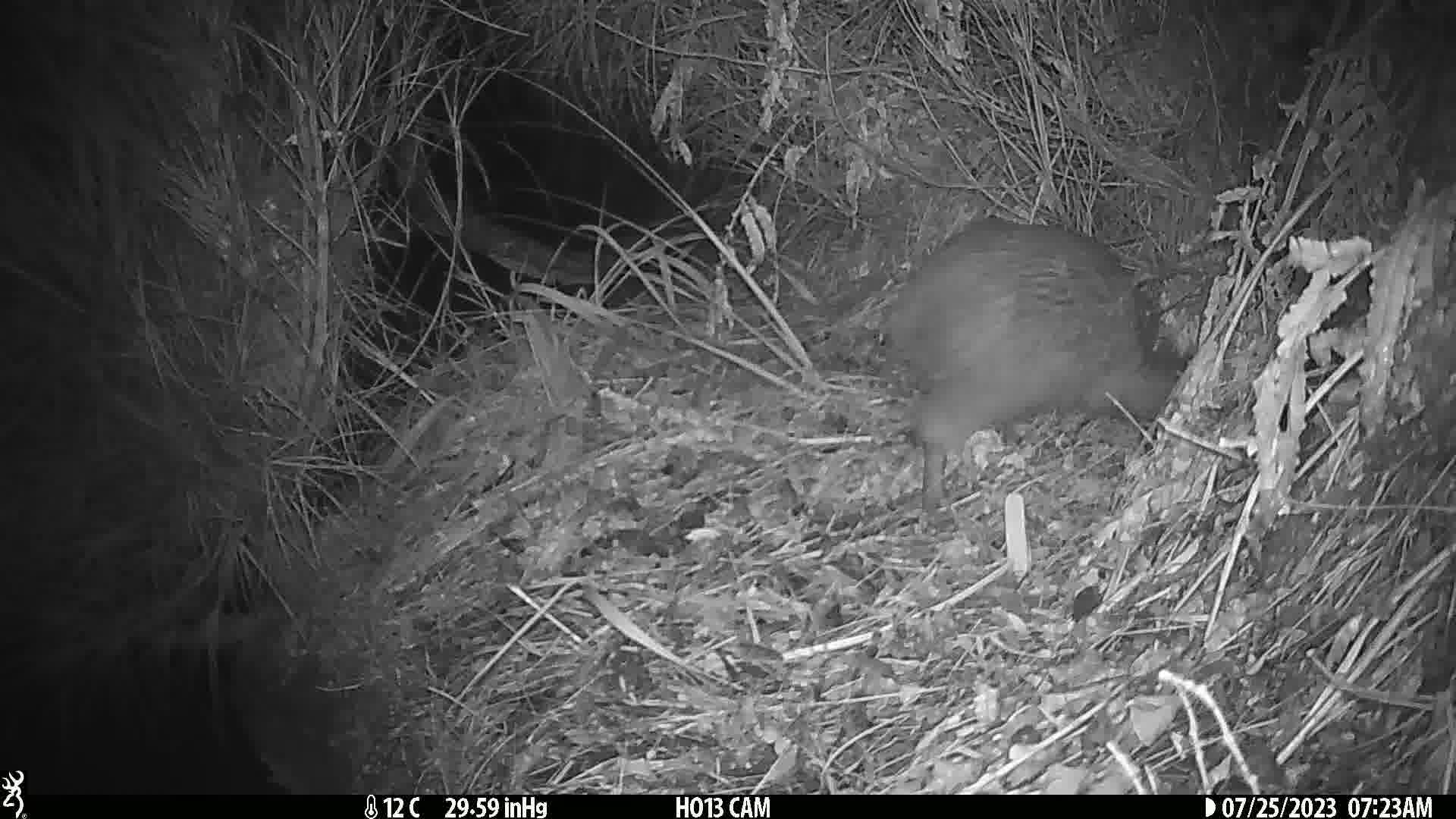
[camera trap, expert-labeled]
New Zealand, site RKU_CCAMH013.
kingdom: Animalia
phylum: Chordata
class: Aves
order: Apterygiformes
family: Apterygidae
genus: Apteryx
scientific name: Apteryx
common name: kiwi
Kiwi (Apteryx).